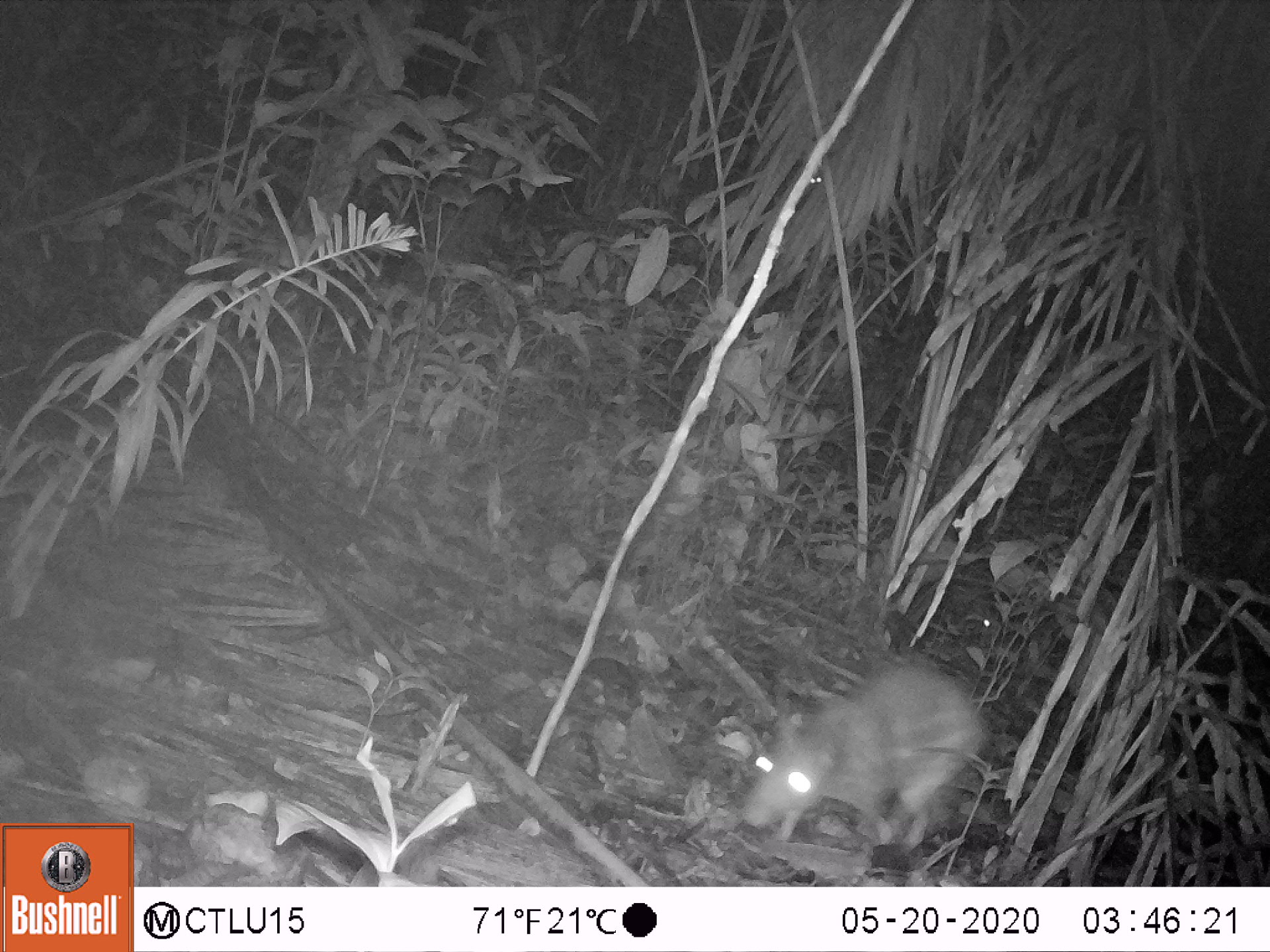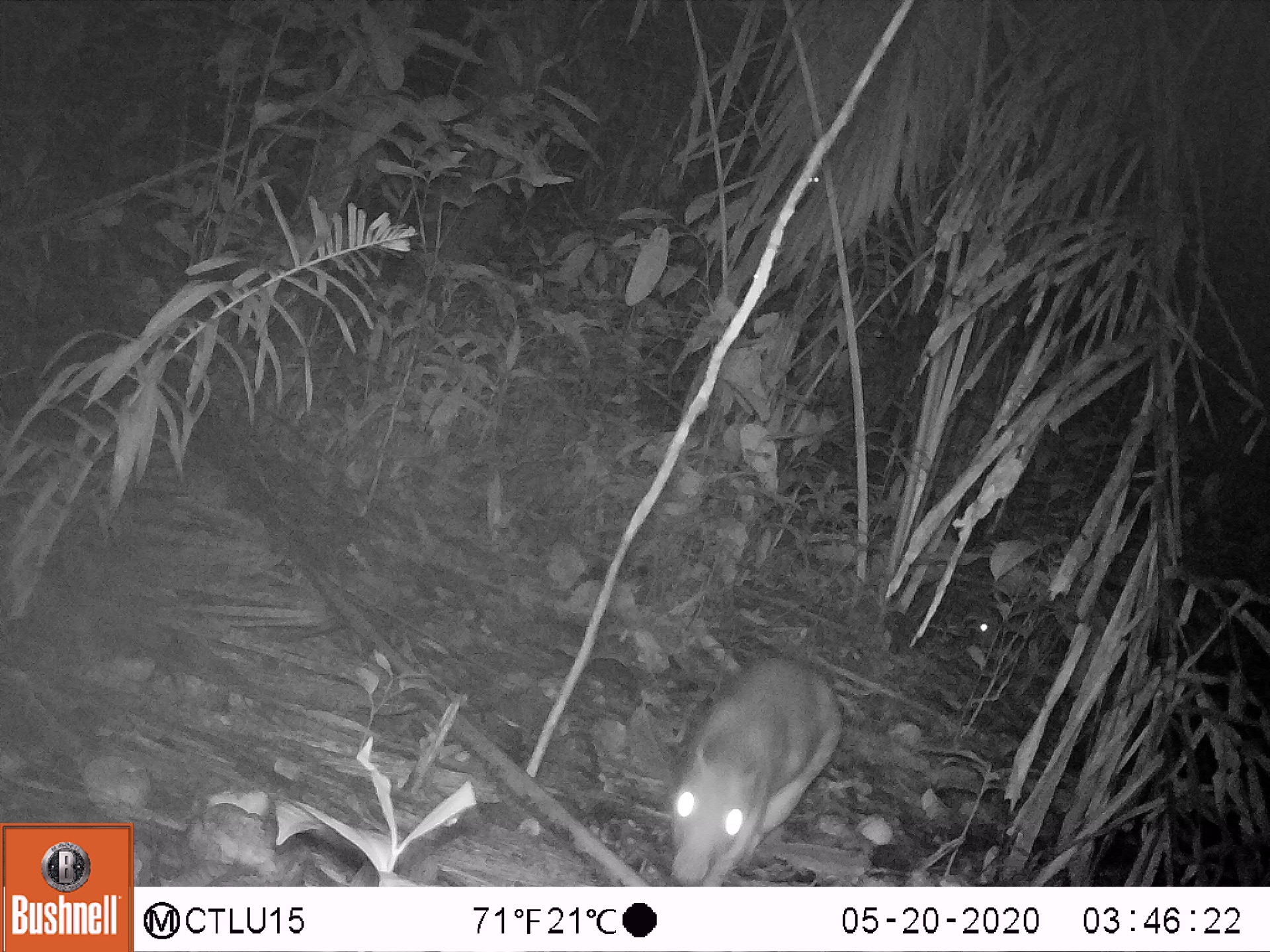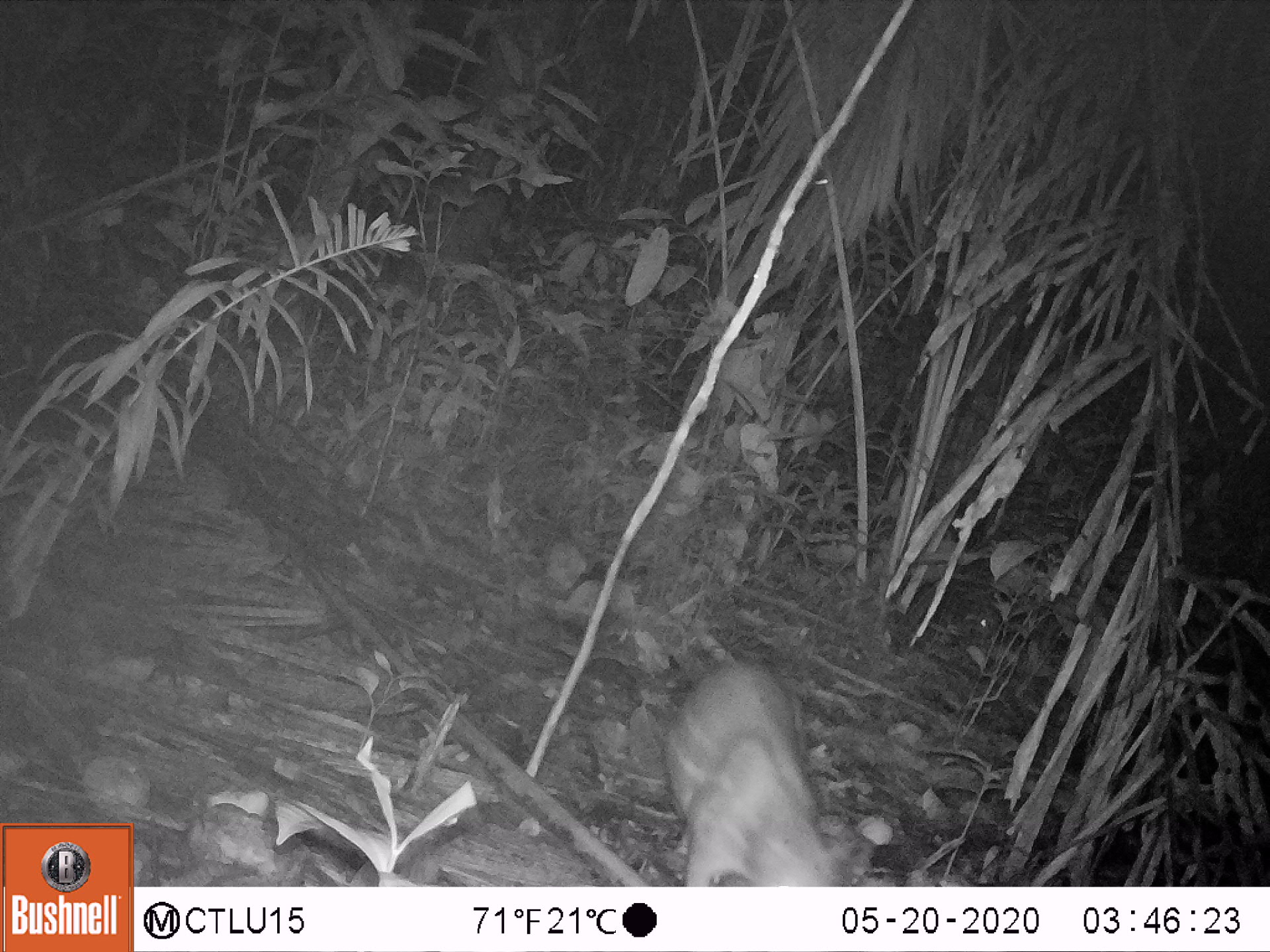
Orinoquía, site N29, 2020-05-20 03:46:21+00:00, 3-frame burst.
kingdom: Animalia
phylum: Chordata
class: Mammalia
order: Rodentia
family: Cuniculidae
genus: Cuniculus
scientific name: Cuniculus paca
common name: spotted paca